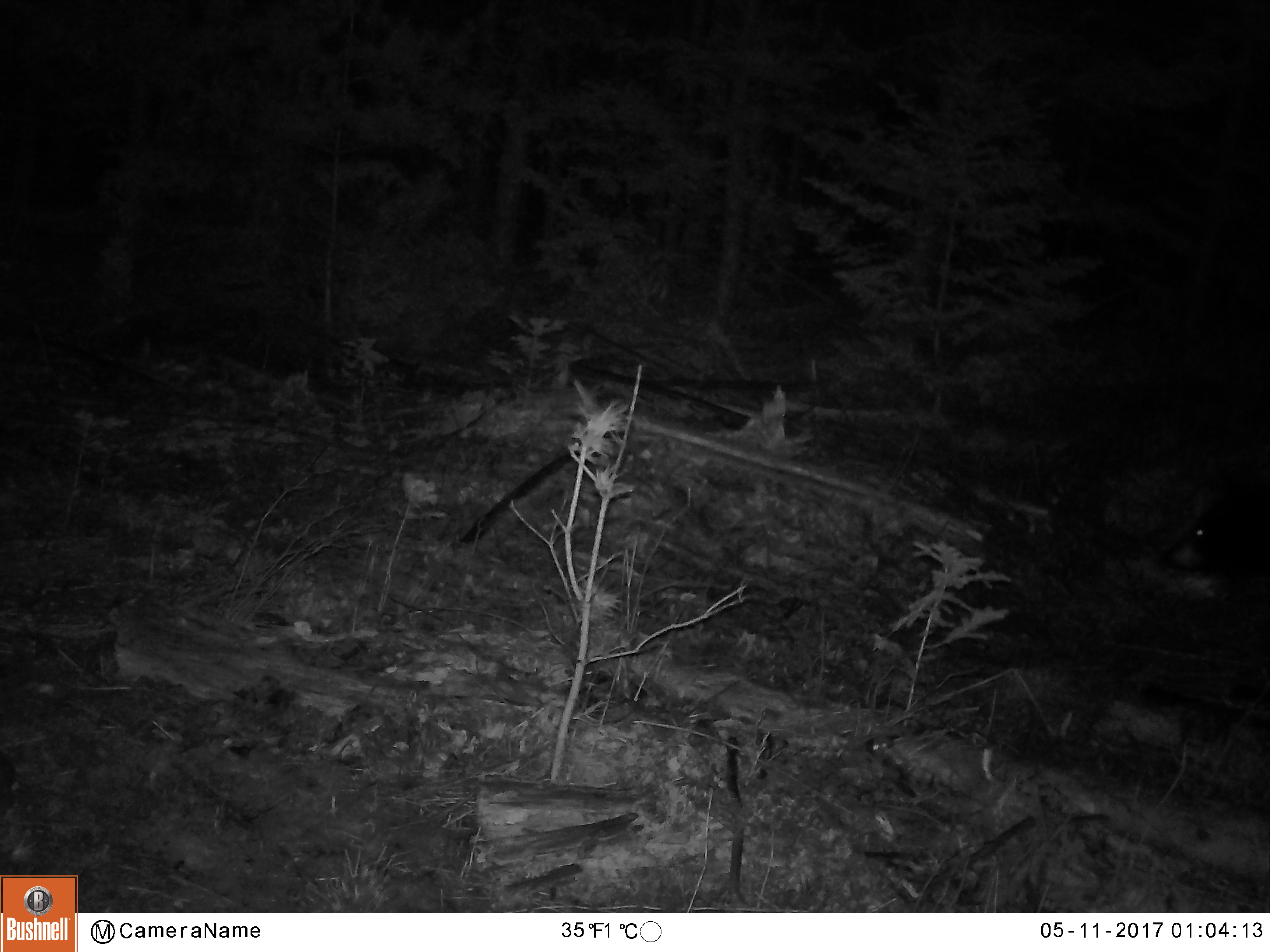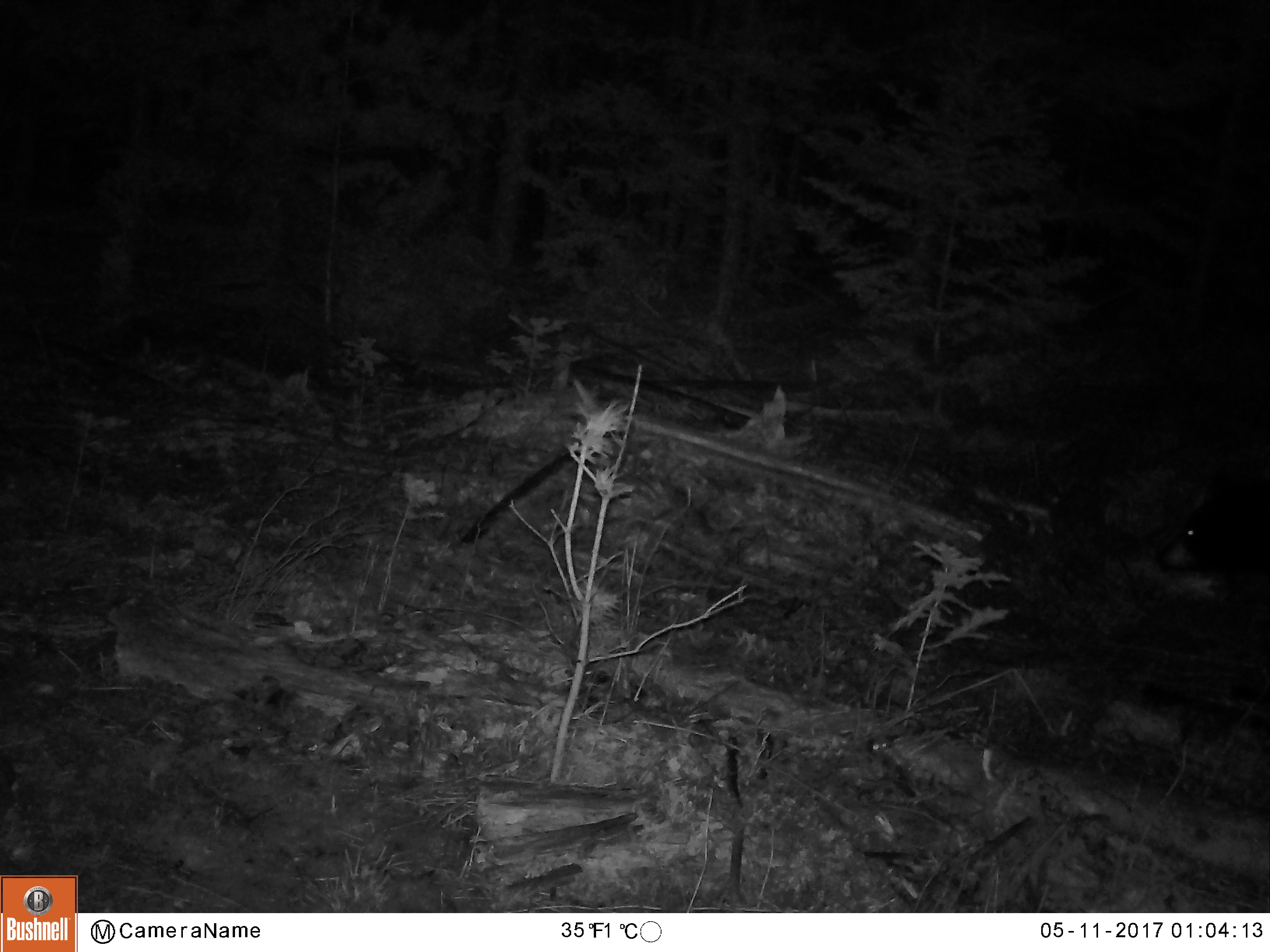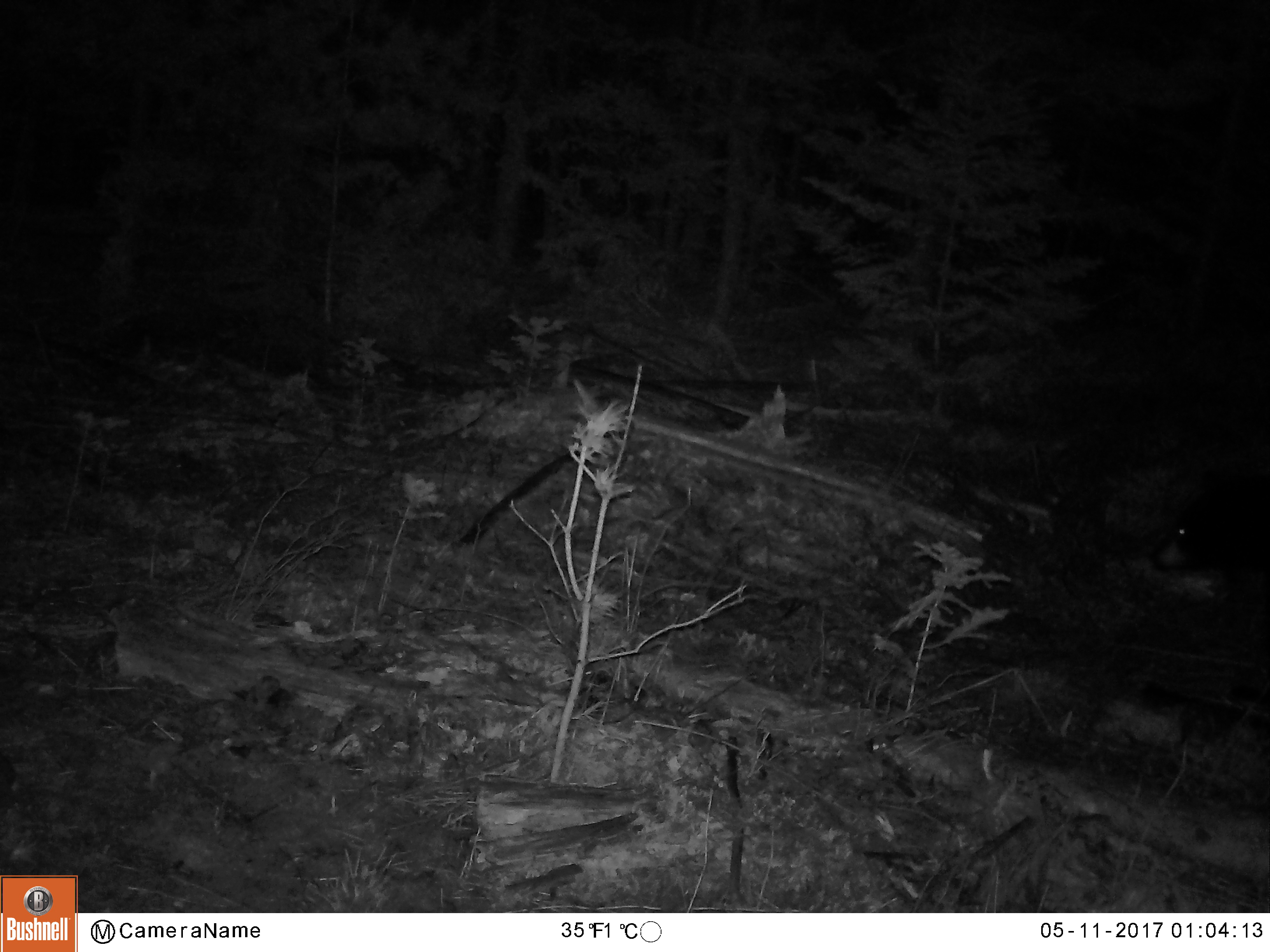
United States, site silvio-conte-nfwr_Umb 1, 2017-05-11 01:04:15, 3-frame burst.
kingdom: Animalia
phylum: Chordata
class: Mammalia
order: Carnivora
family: Ursidae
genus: Ursus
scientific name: Ursus americanus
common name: black bear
Black bear (Ursus americanus).